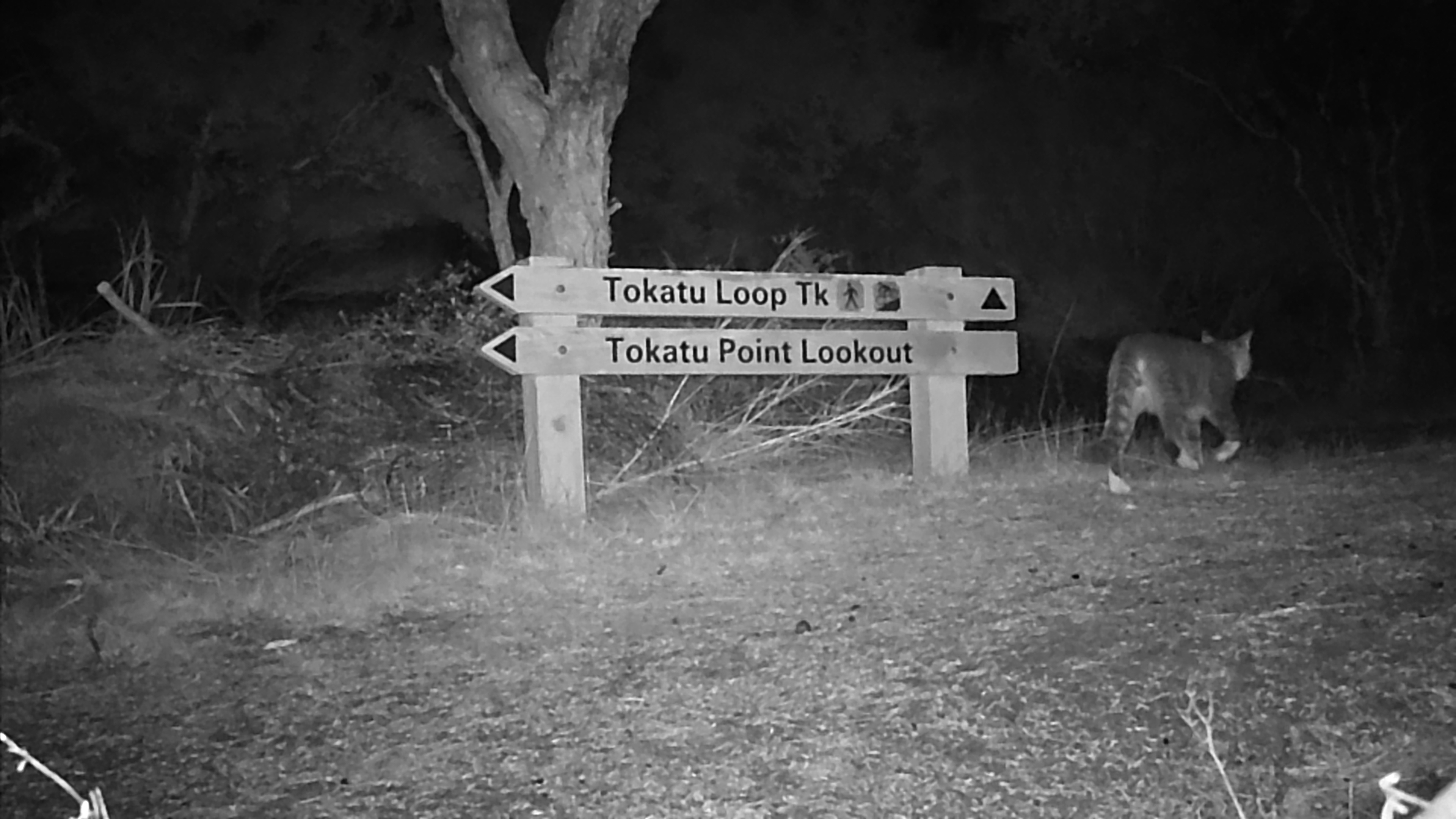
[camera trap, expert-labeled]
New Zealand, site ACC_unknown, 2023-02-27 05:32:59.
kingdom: Animalia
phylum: Chordata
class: Mammalia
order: Carnivora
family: Felidae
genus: Felis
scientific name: Felis catus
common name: domestic cat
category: cat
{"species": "cat (domestic cat) (Felis catus)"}